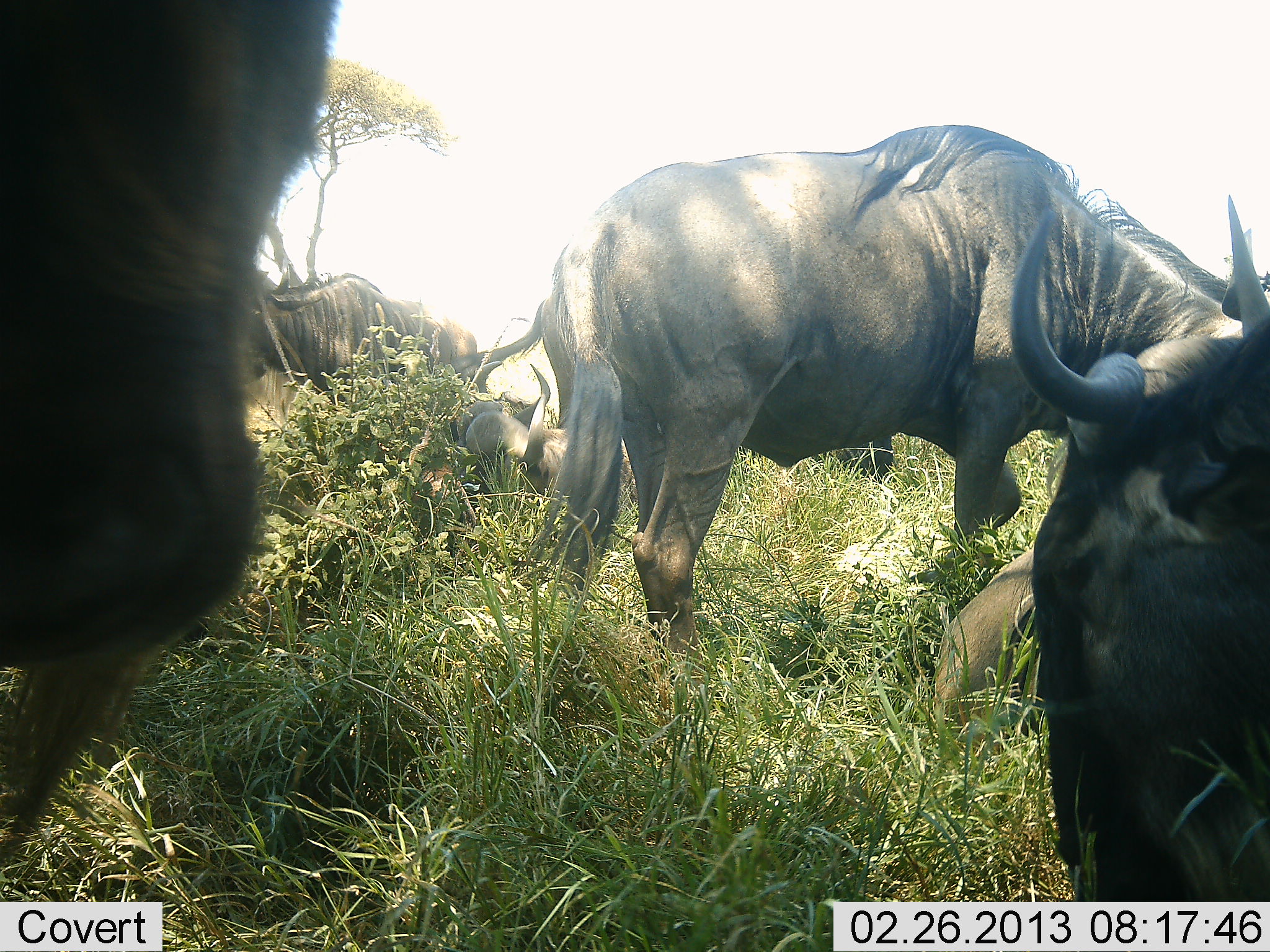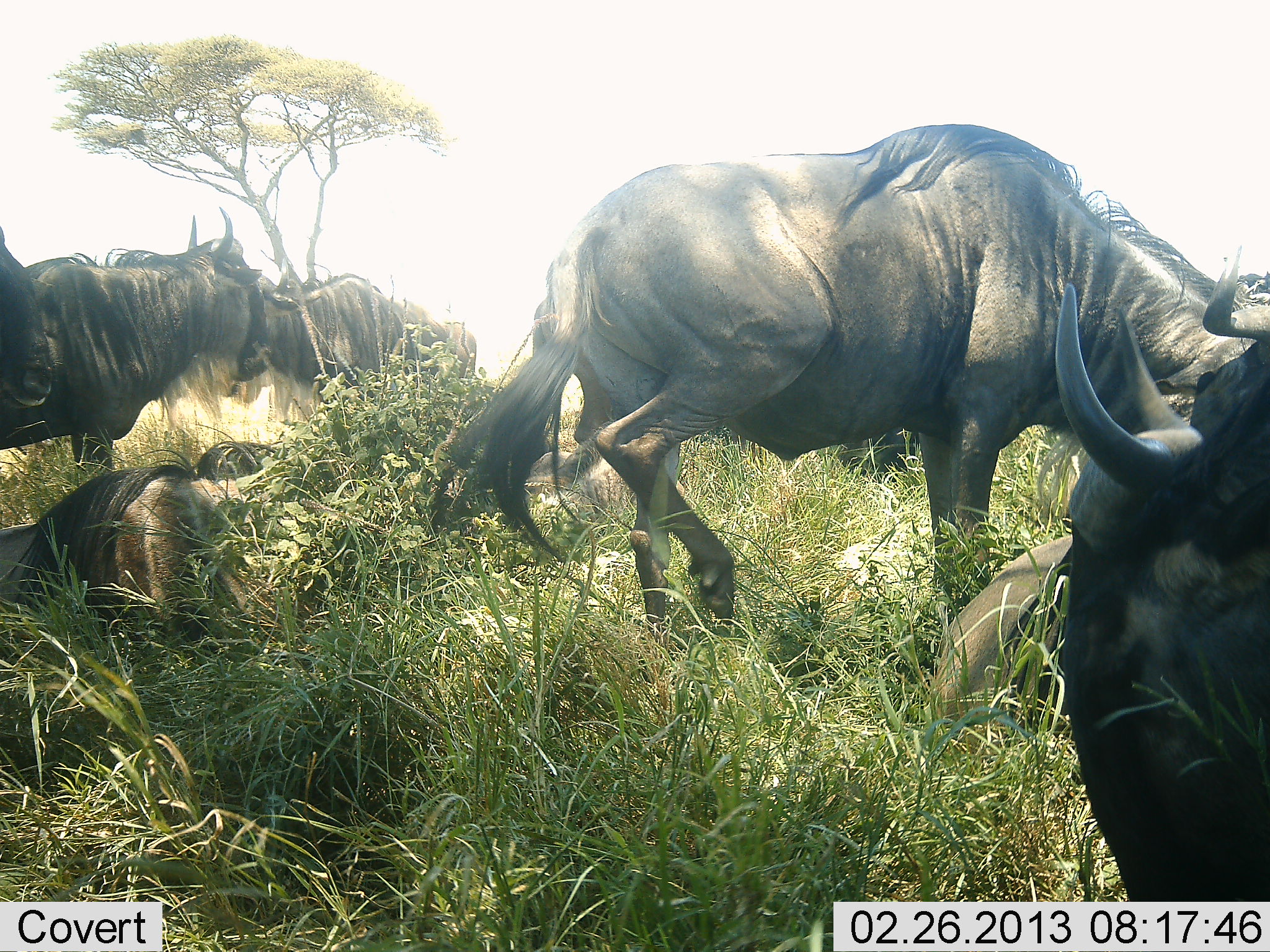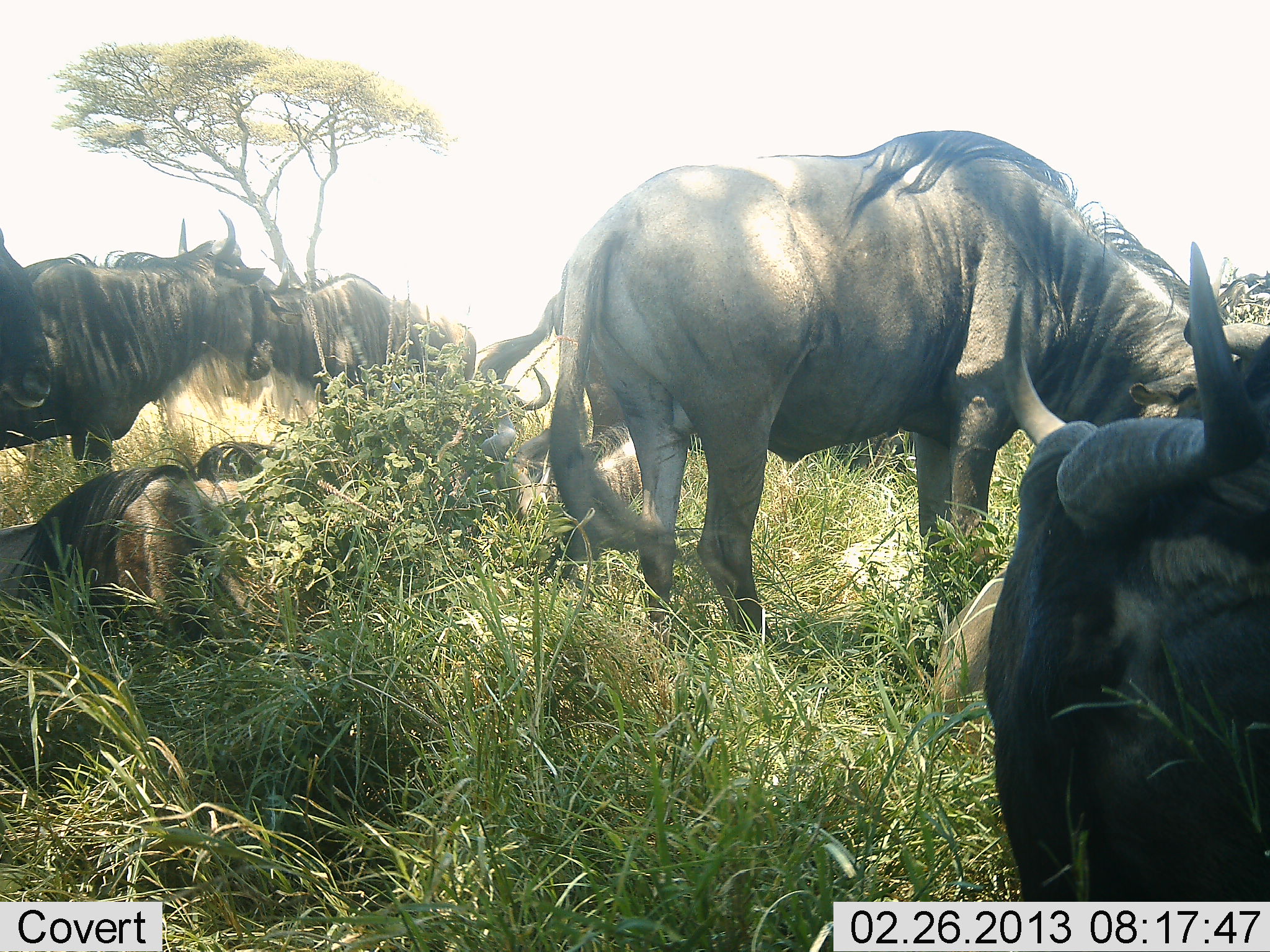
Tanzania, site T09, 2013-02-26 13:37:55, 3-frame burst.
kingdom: Animalia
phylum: Chordata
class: Mammalia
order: Artiodactyla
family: Bovidae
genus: Connochaetes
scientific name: Connochaetes taurinus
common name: blue wildebeest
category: wildebeest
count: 7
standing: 90%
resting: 100%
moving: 30%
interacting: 3%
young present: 0%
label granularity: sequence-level